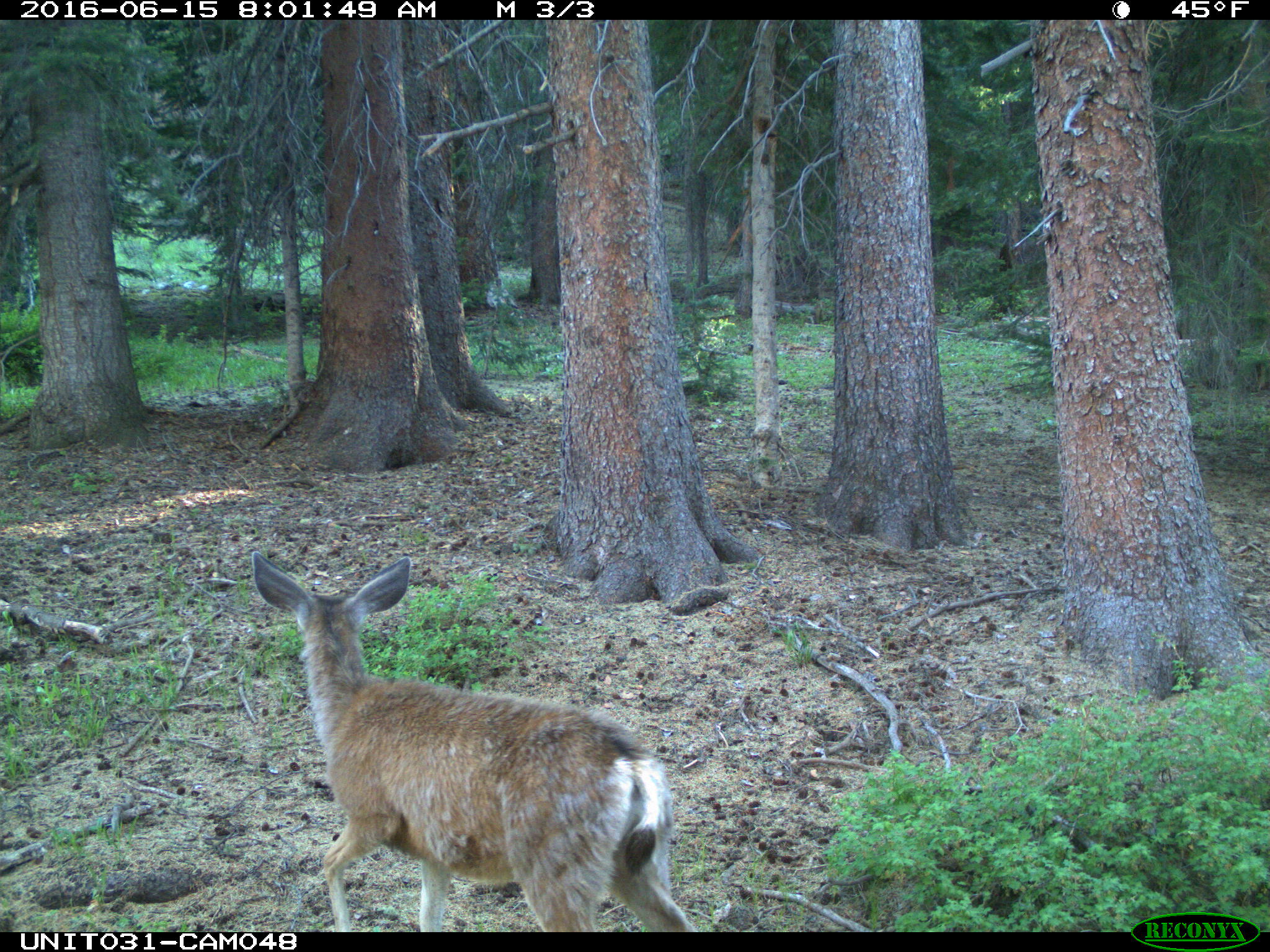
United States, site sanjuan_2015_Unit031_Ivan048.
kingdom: Animalia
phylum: Chordata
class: Mammalia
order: Artiodactyla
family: Cervidae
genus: Odocoileus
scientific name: Odocoileus hemionus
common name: mule deer